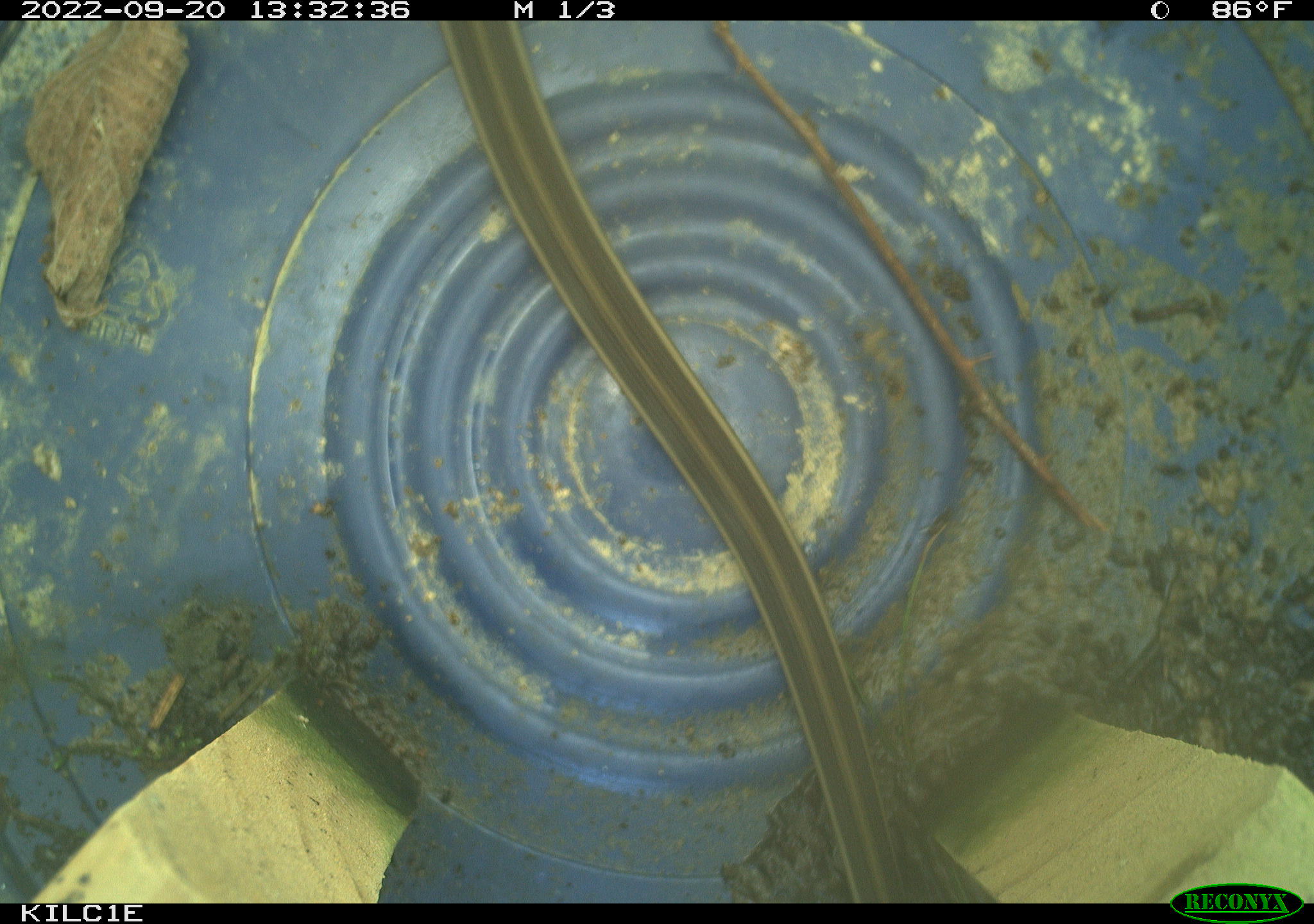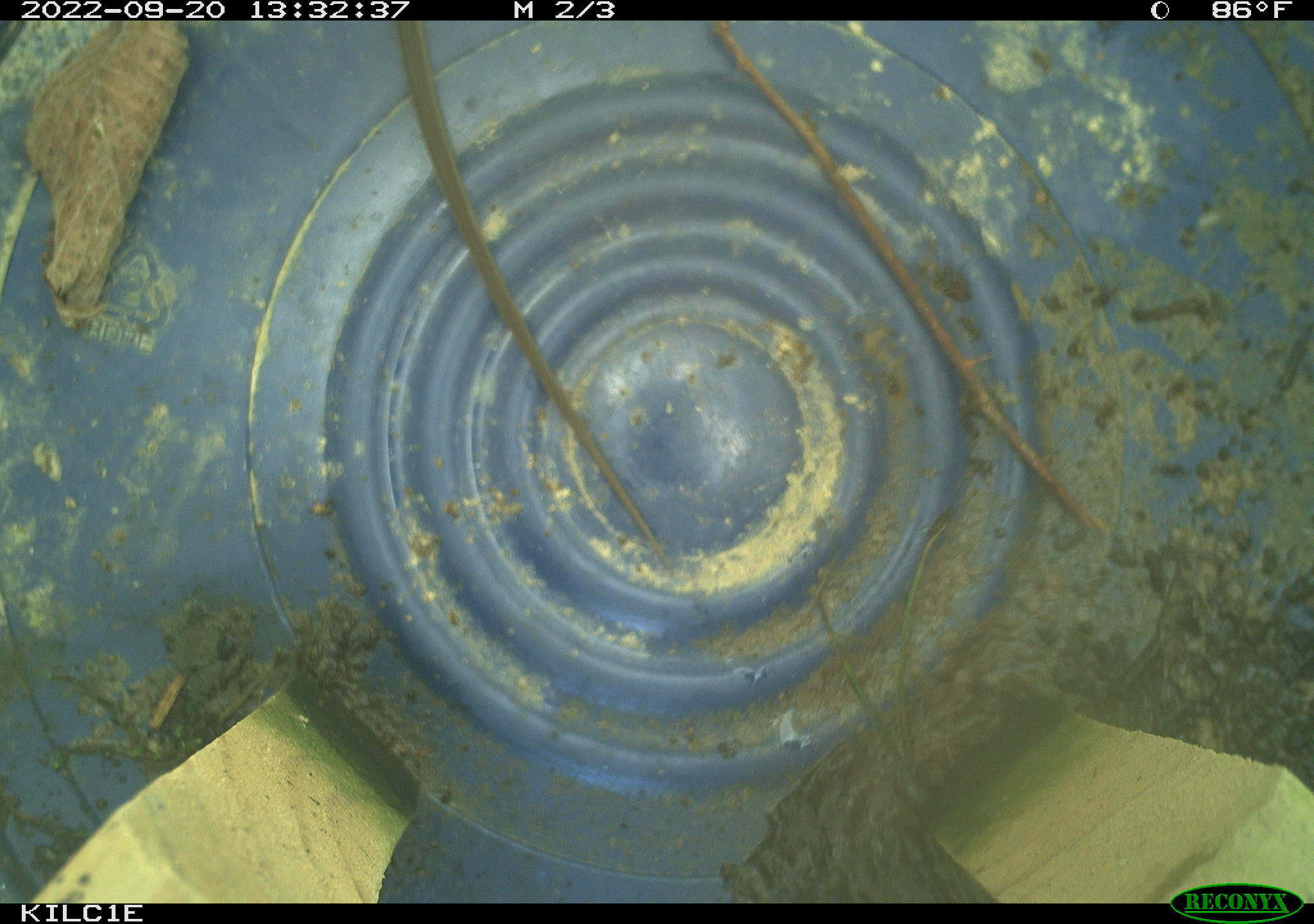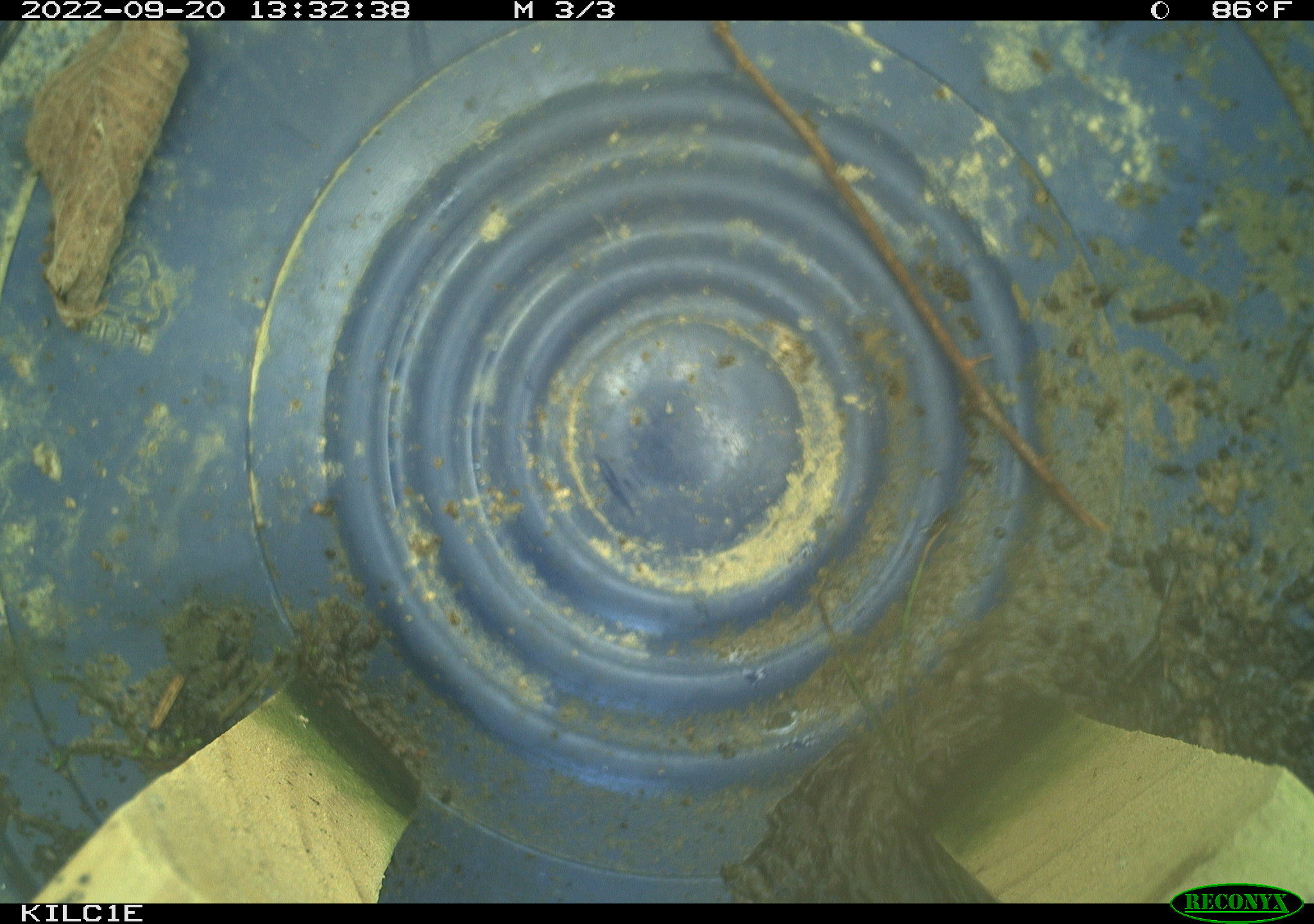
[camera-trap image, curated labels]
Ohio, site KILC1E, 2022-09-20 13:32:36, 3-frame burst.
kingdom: Animalia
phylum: Chordata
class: Reptilia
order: Squamata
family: Colubridae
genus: Thamnophis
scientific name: Thamnophis sirtalis sirtalis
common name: eastern gartersnake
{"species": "eastern gartersnake (Thamnophis sirtalis sirtalis)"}